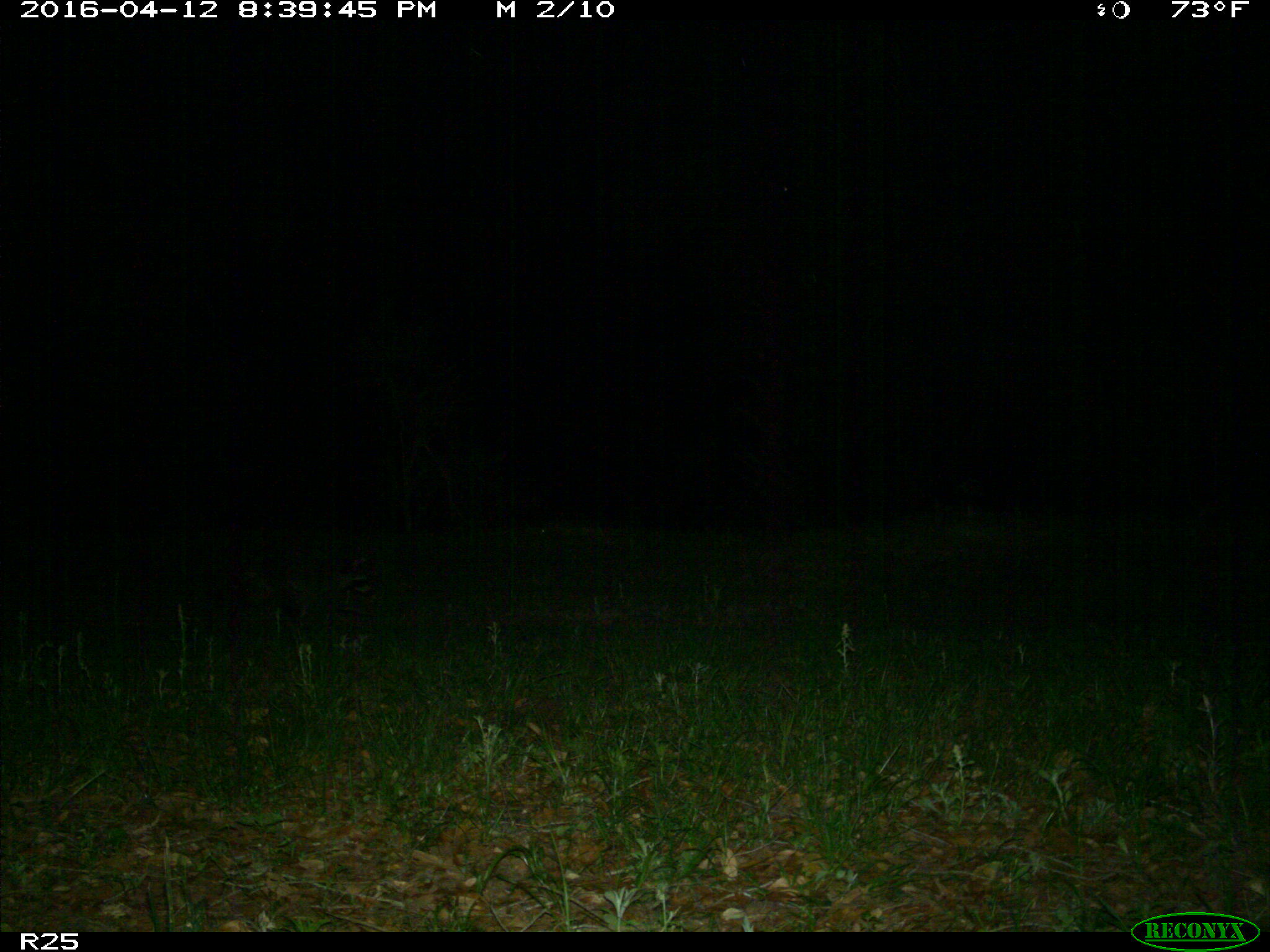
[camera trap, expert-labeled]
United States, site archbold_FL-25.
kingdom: Animalia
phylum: Chordata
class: Mammalia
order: Carnivora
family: Procyonidae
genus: Procyon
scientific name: Procyon lotor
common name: common raccoon